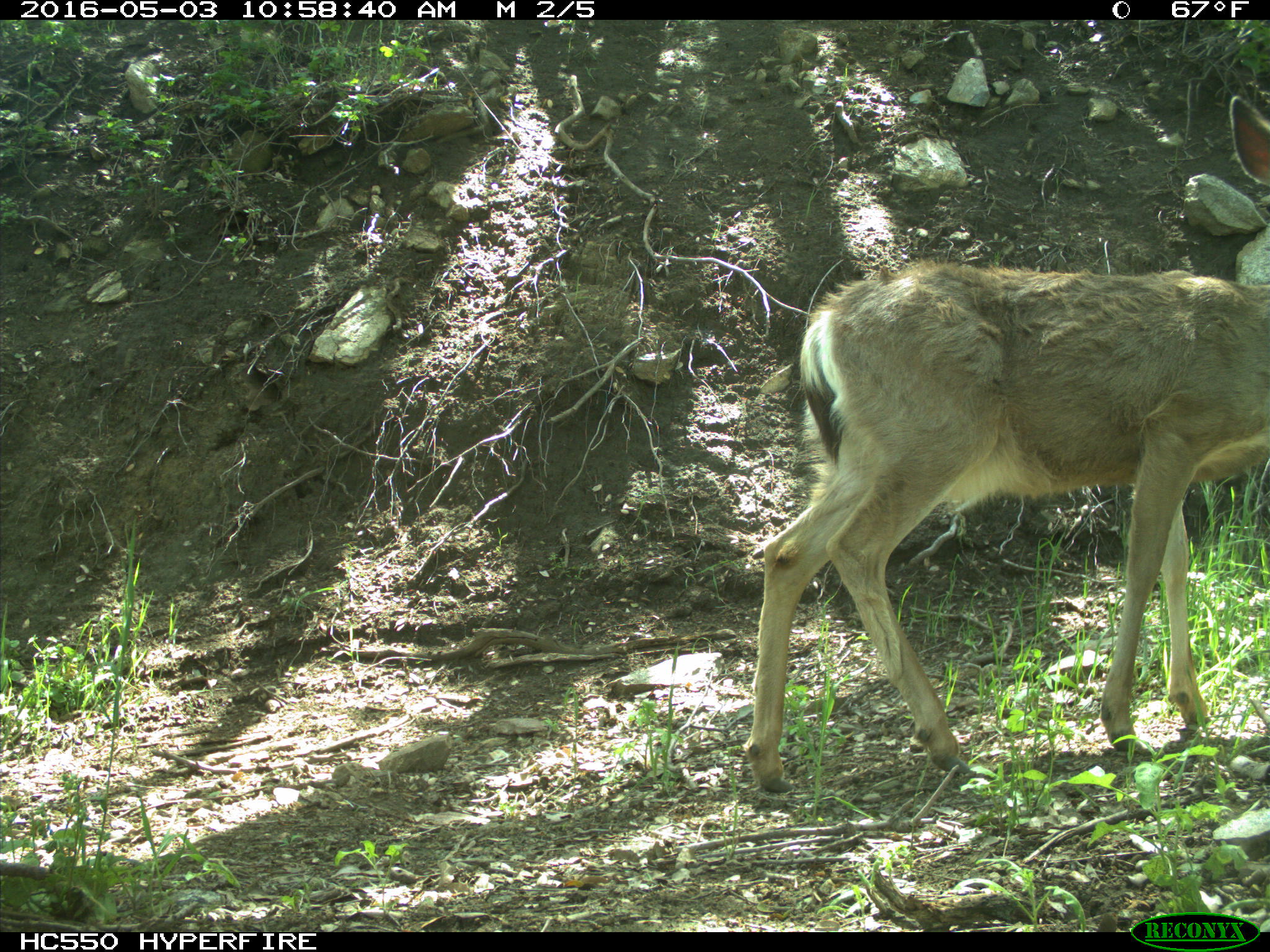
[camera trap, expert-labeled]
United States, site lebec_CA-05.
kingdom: Animalia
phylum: Chordata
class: Mammalia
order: Artiodactyla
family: Cervidae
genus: Odocoileus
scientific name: Odocoileus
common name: deer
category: unidentified deer